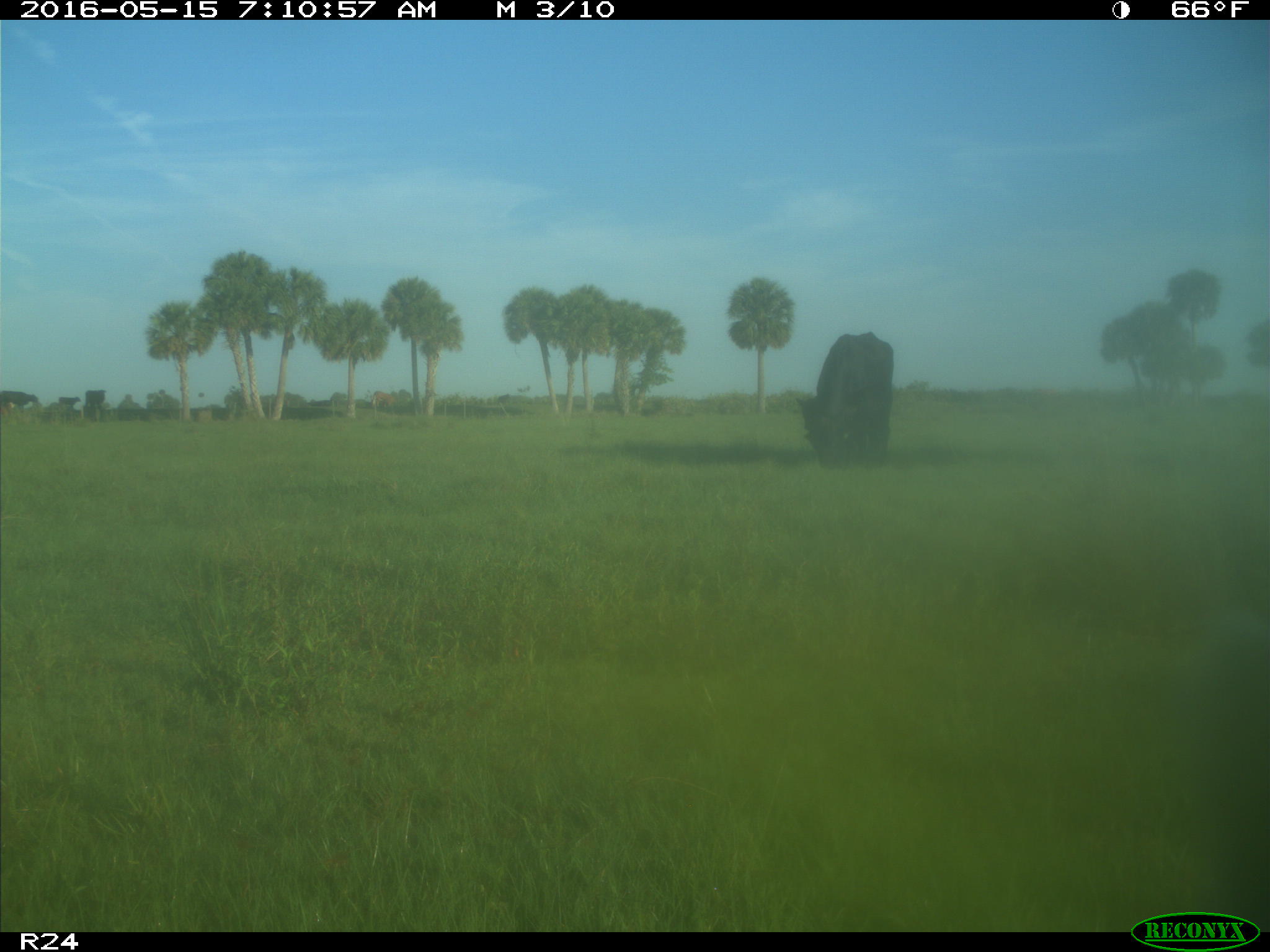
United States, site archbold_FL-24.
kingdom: Animalia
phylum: Chordata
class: Mammalia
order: Artiodactyla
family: Bovidae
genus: Bos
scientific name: Bos taurus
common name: domestic cow